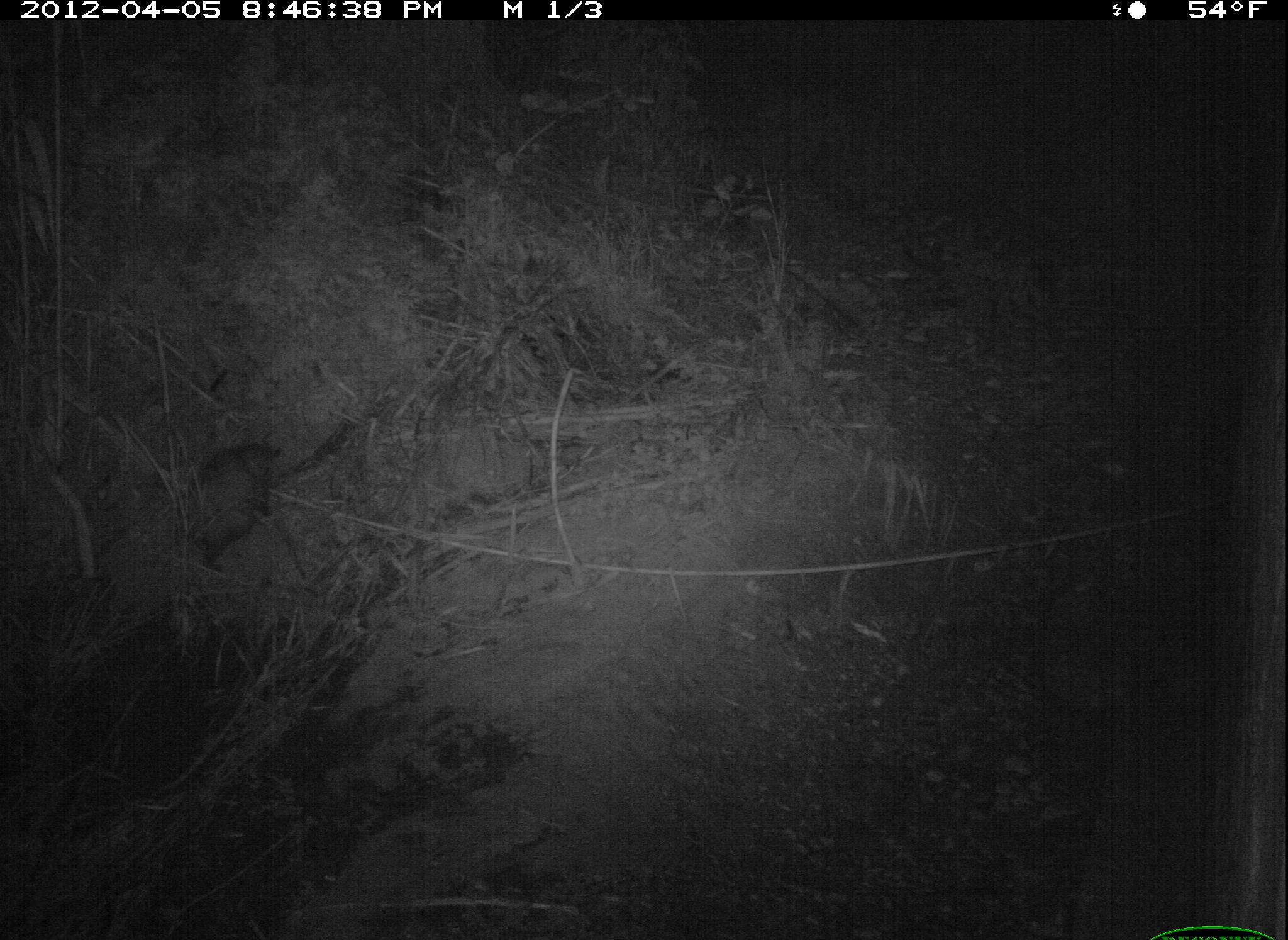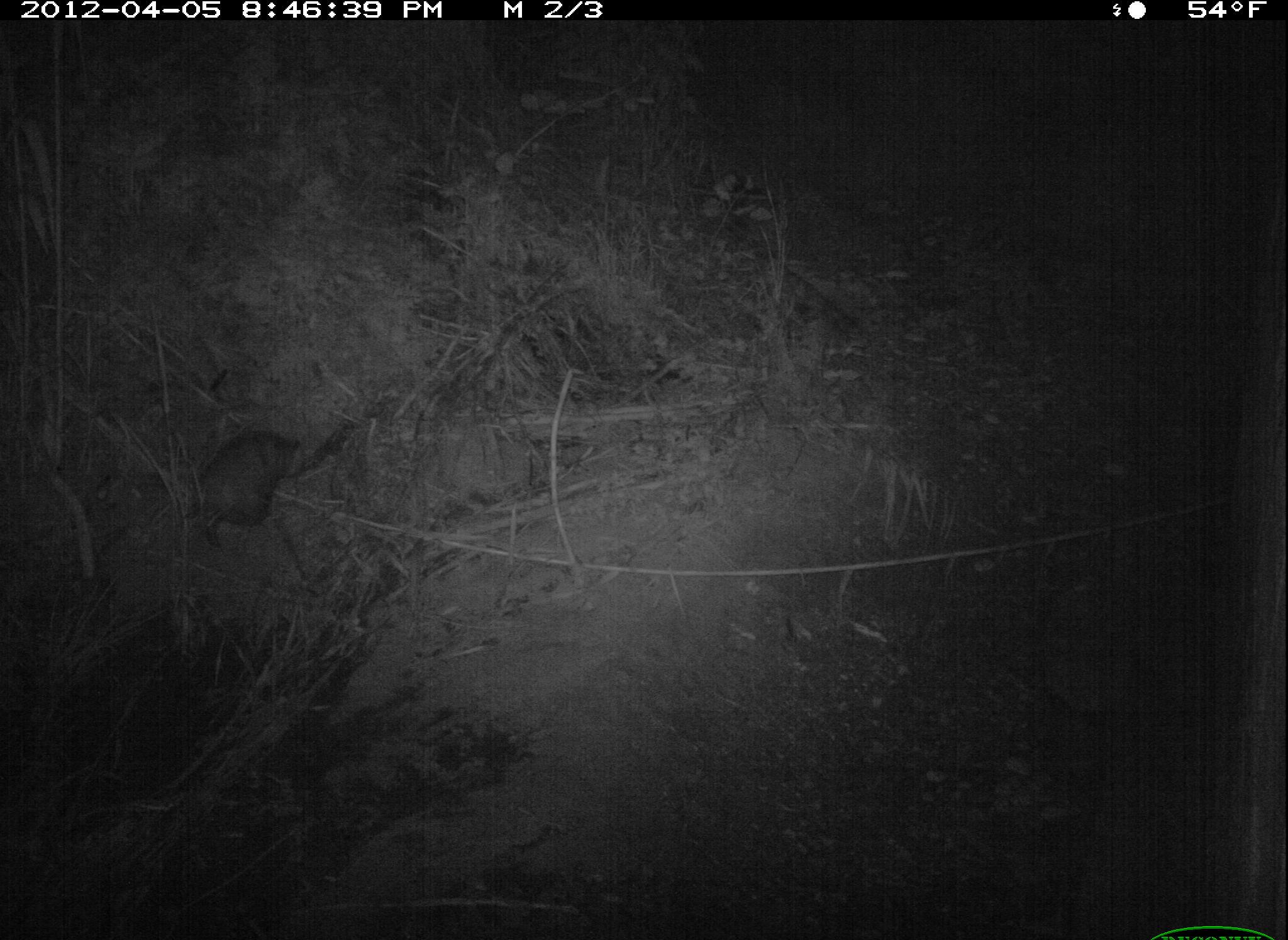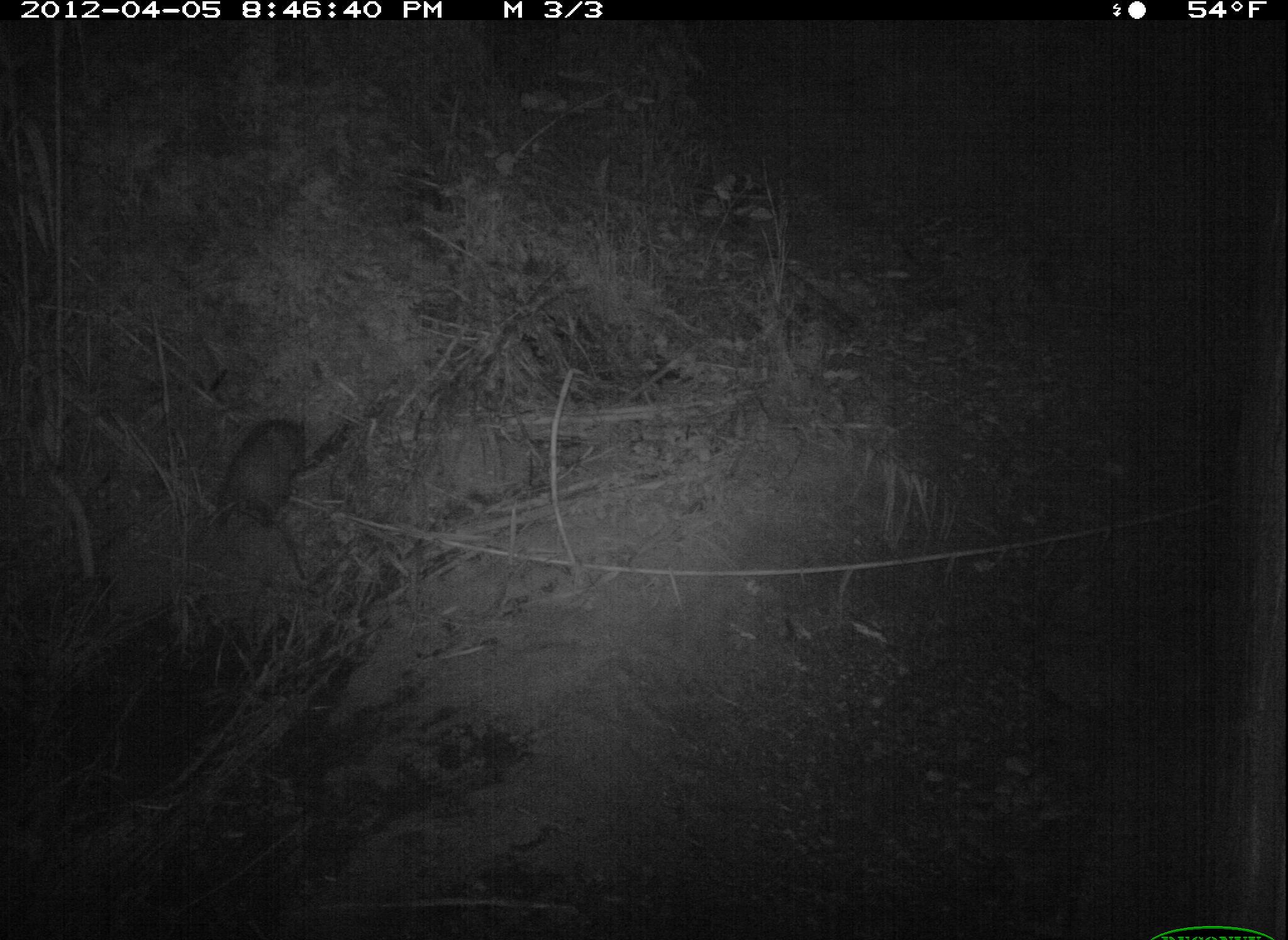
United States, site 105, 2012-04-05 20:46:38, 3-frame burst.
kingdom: Animalia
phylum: Chordata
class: Mammalia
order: Didelphimorphia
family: Didelphidae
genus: Didelphis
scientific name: Didelphis virginiana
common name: virginia opossum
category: opossum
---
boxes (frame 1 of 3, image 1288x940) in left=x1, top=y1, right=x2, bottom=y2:
opossum: left=173, top=433, right=279, bottom=573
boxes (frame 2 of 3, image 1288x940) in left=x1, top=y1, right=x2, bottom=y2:
opossum: left=185, top=416, right=312, bottom=549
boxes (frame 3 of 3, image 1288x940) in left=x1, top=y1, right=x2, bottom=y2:
opossum: left=196, top=399, right=332, bottom=549